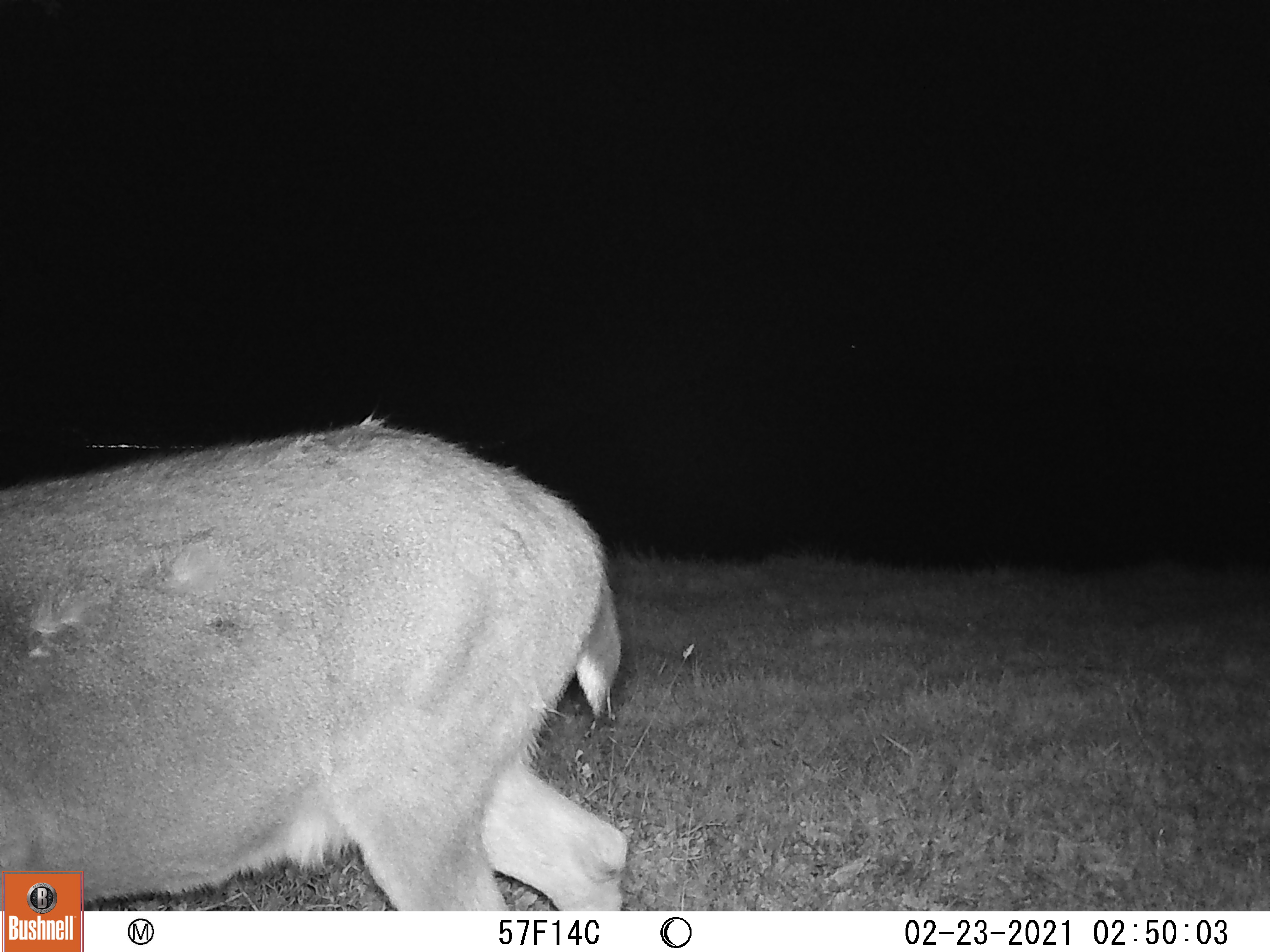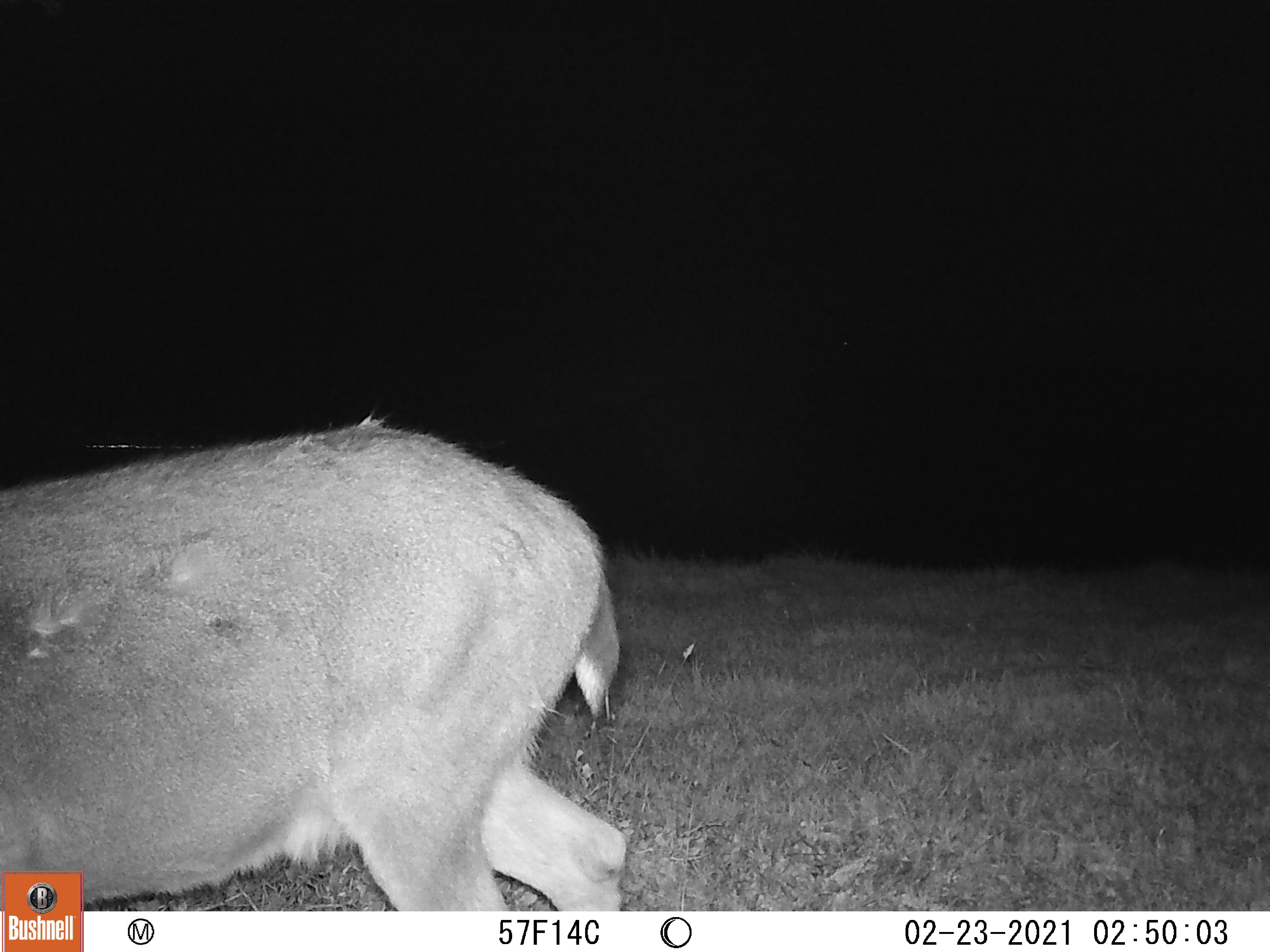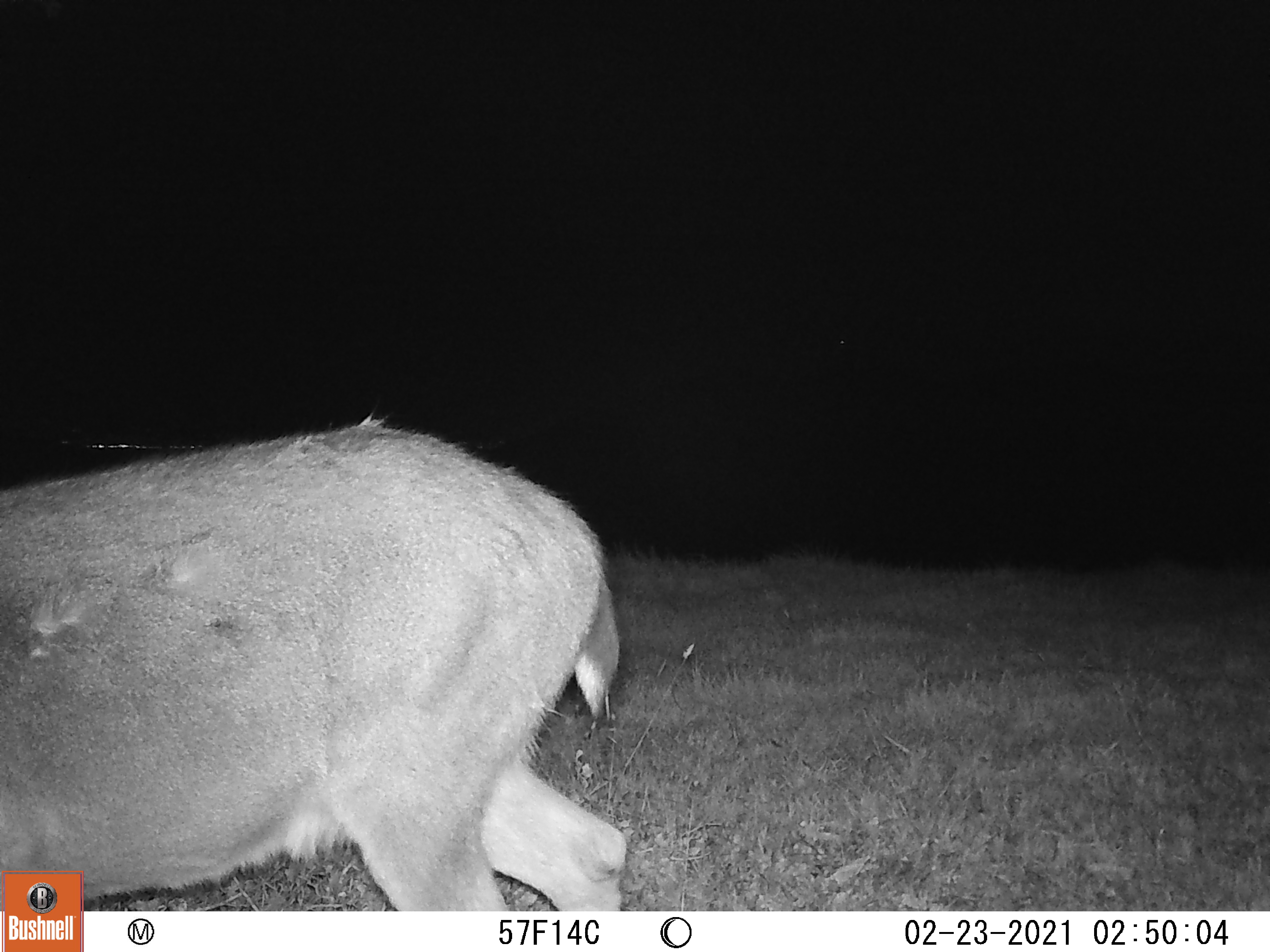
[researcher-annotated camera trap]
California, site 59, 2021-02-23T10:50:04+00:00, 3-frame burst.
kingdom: Animalia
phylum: Chordata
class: Mammalia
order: Artiodactyla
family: Cervidae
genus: Odocoileus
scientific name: Odocoileus hemionus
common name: mule deer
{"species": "mule deer (Odocoileus hemionus)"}